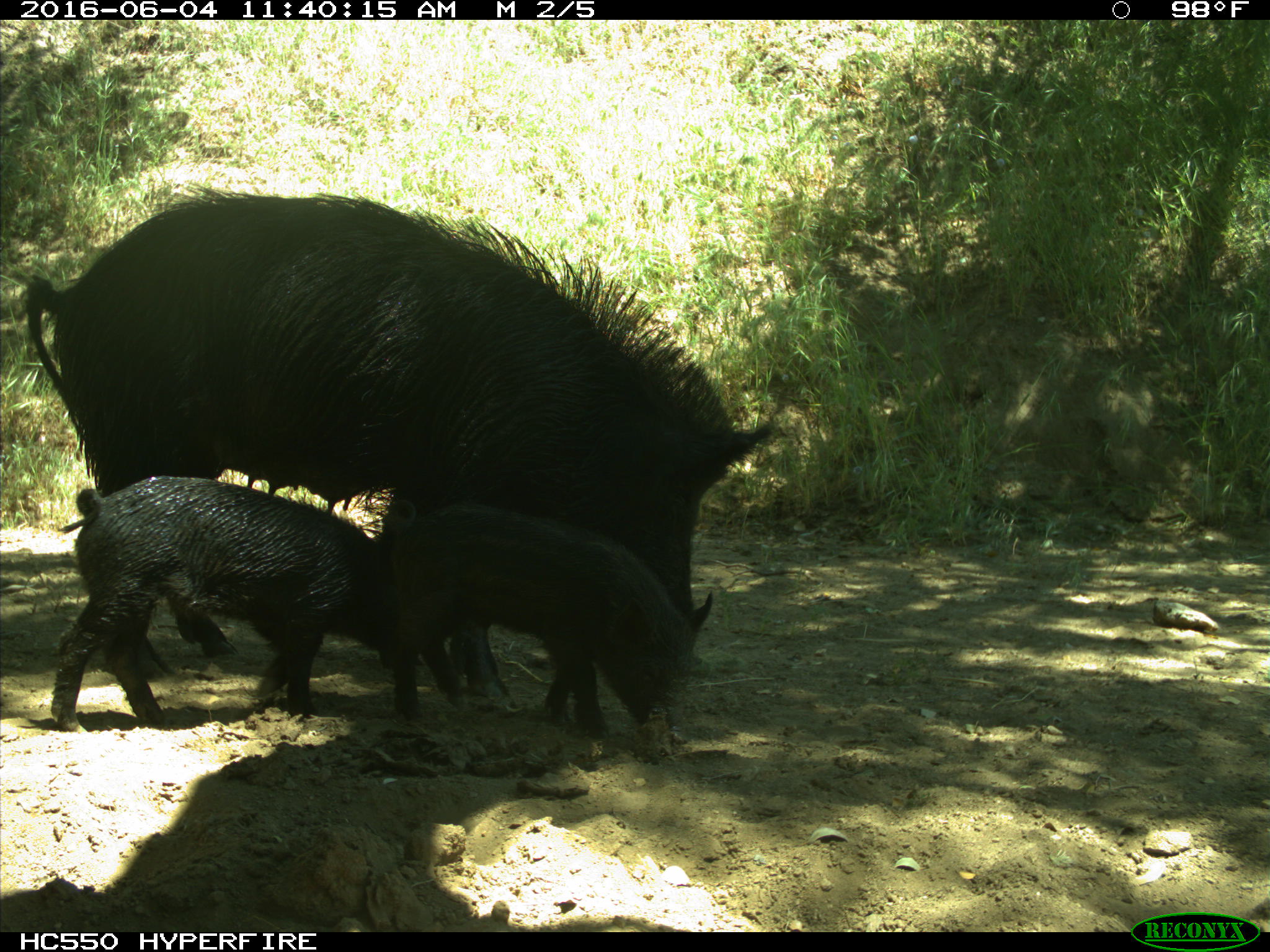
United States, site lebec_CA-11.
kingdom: Animalia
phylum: Chordata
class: Mammalia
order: Artiodactyla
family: Suidae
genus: Sus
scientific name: Sus scrofa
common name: wild boar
Sus scrofa (wild boar).